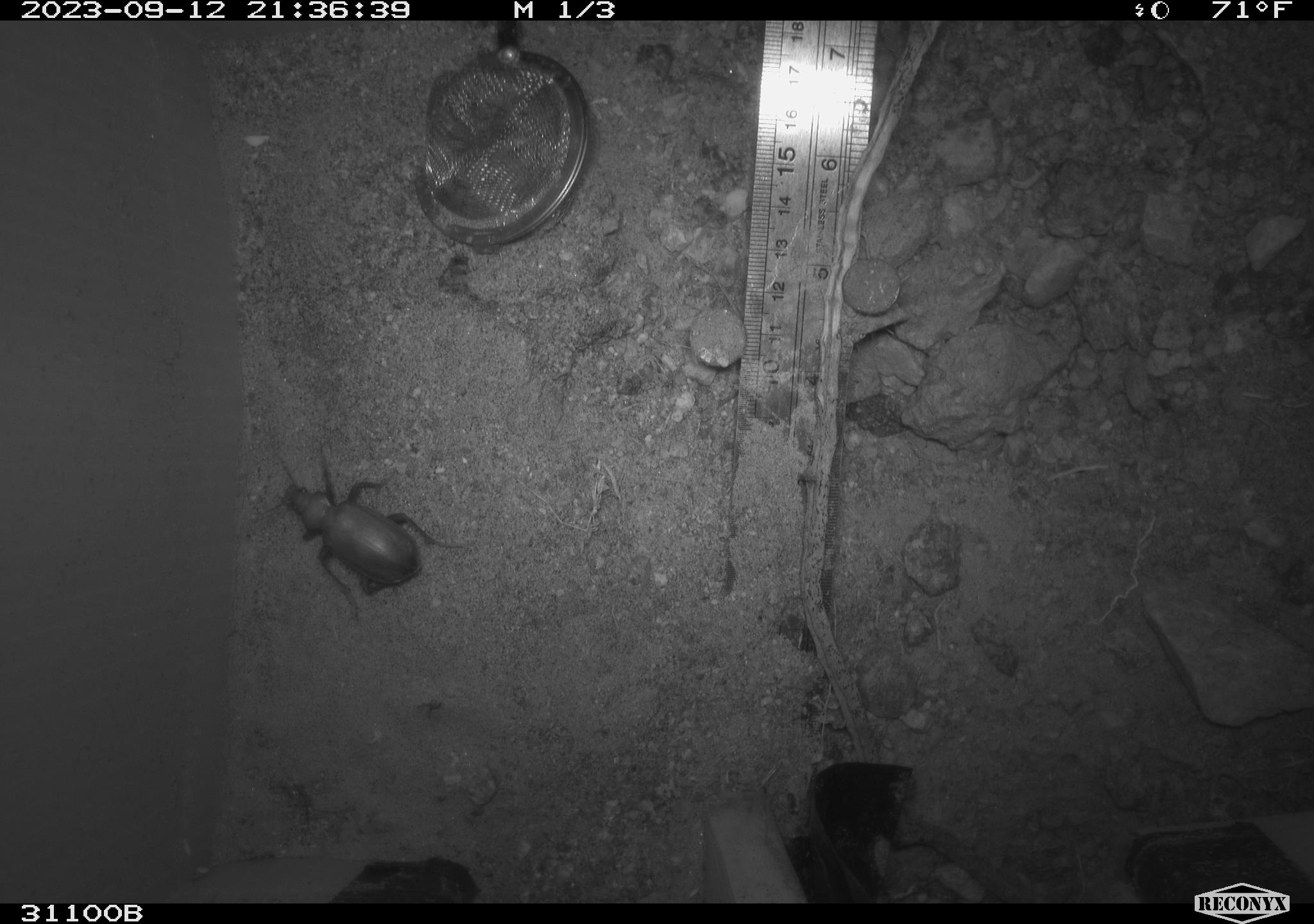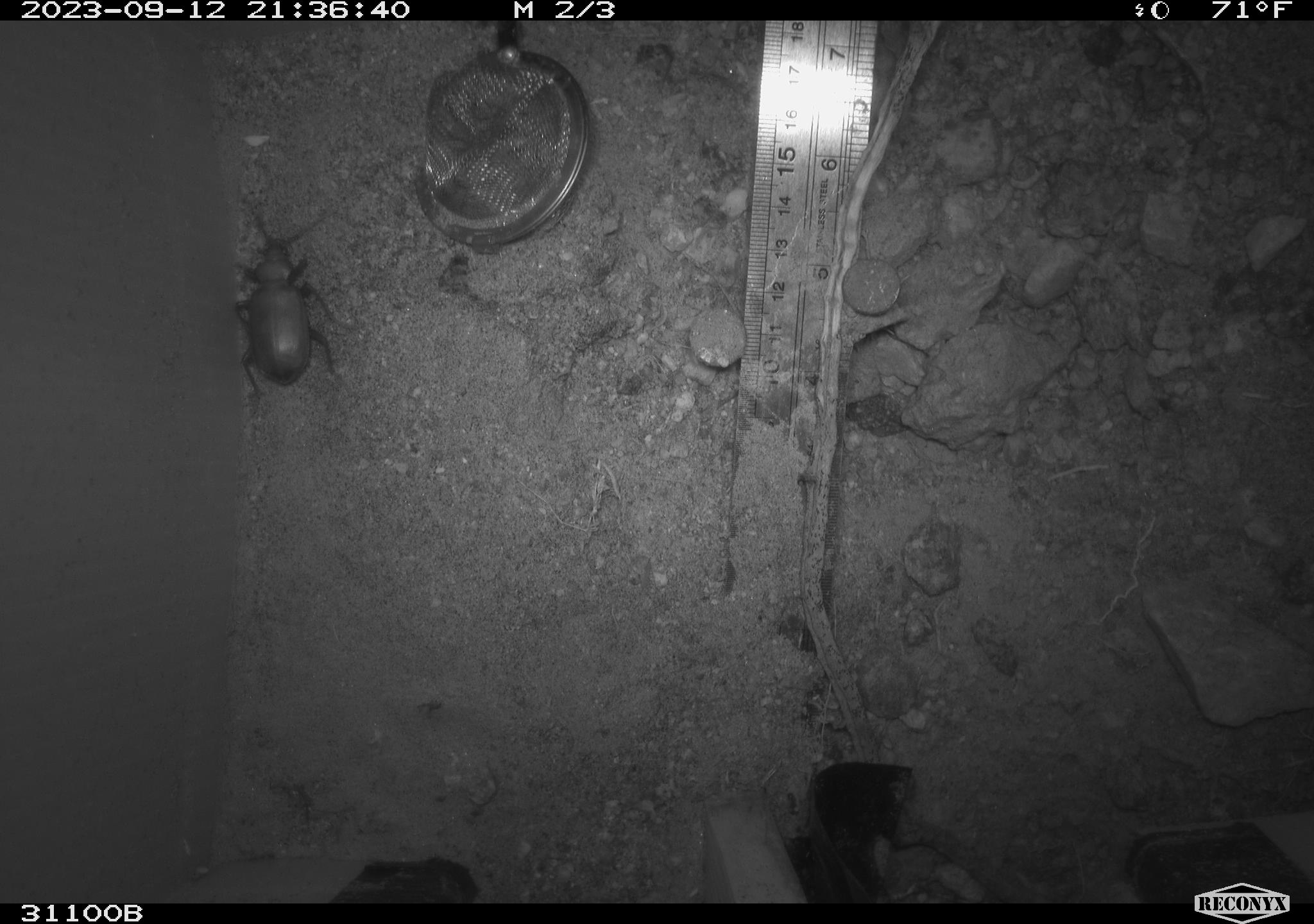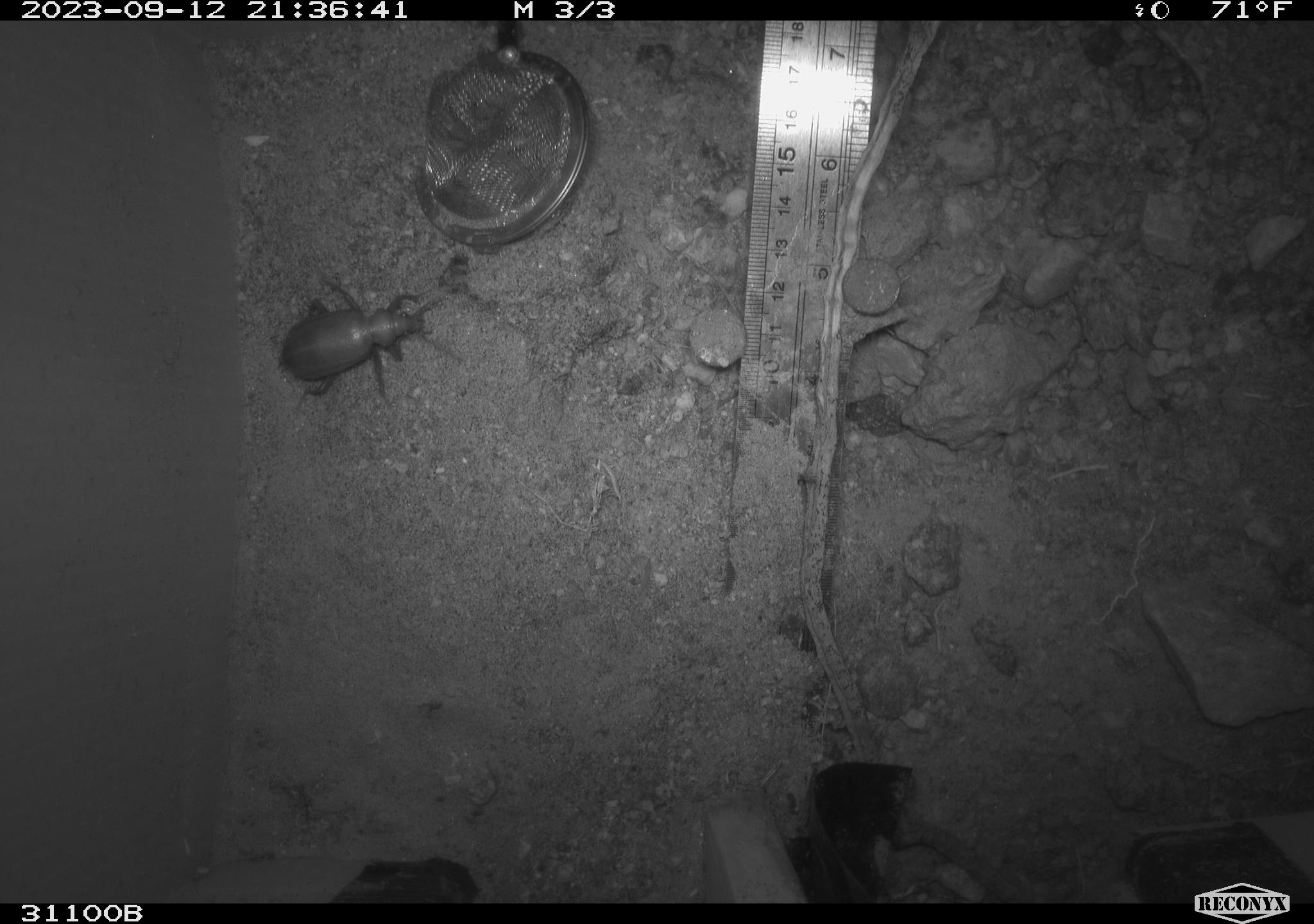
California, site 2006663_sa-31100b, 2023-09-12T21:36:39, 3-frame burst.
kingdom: Animalia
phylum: Arthropoda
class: Insecta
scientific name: Insecta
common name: insect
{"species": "insect (Insecta)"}